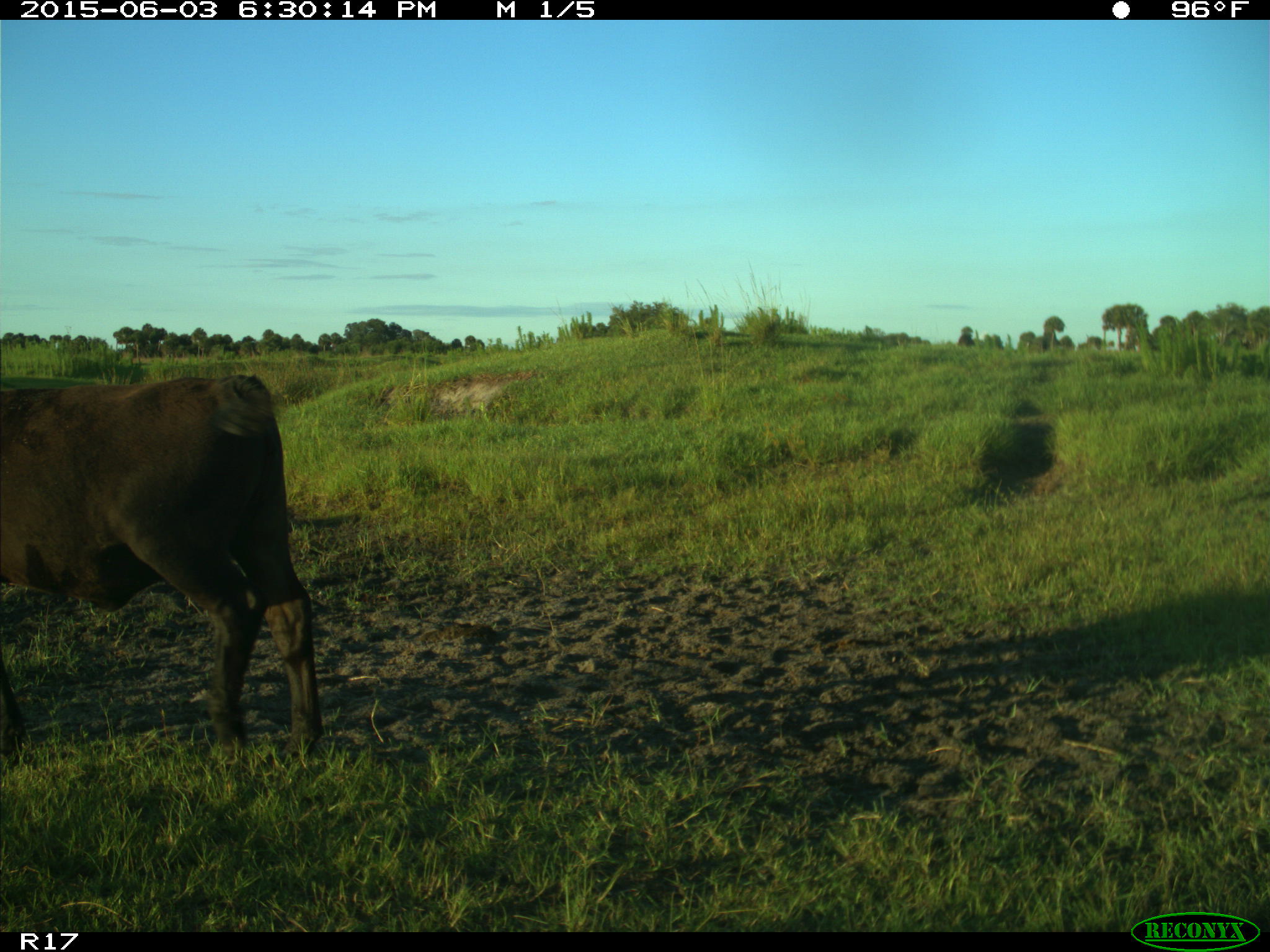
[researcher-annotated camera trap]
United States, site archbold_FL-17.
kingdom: Animalia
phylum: Chordata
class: Mammalia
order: Artiodactyla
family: Bovidae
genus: Bos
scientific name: Bos taurus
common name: domestic cow